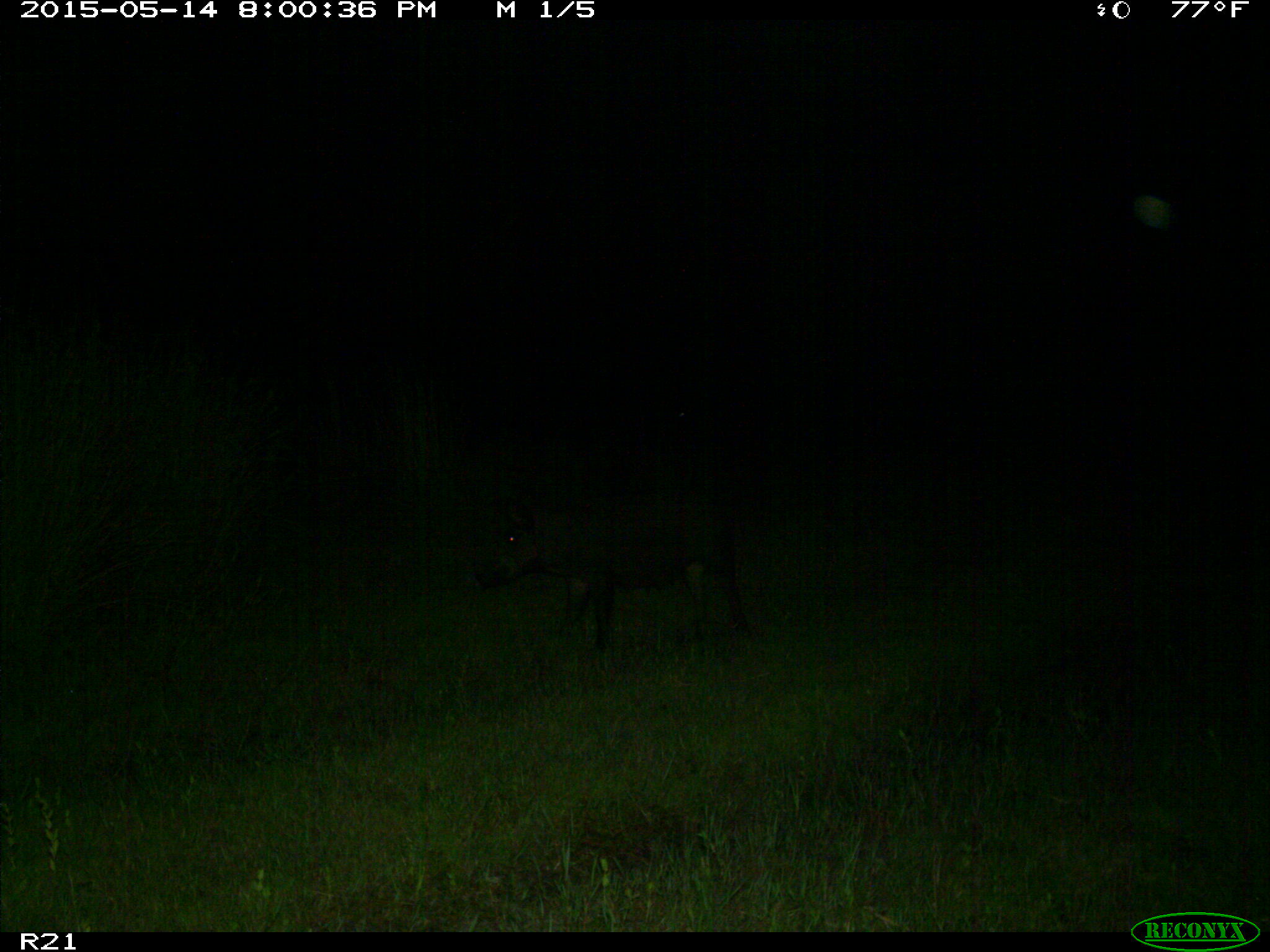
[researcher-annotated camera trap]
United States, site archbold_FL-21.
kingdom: Animalia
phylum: Chordata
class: Mammalia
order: Artiodactyla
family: Suidae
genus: Sus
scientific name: Sus scrofa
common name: wild boar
Sus scrofa (wild boar).